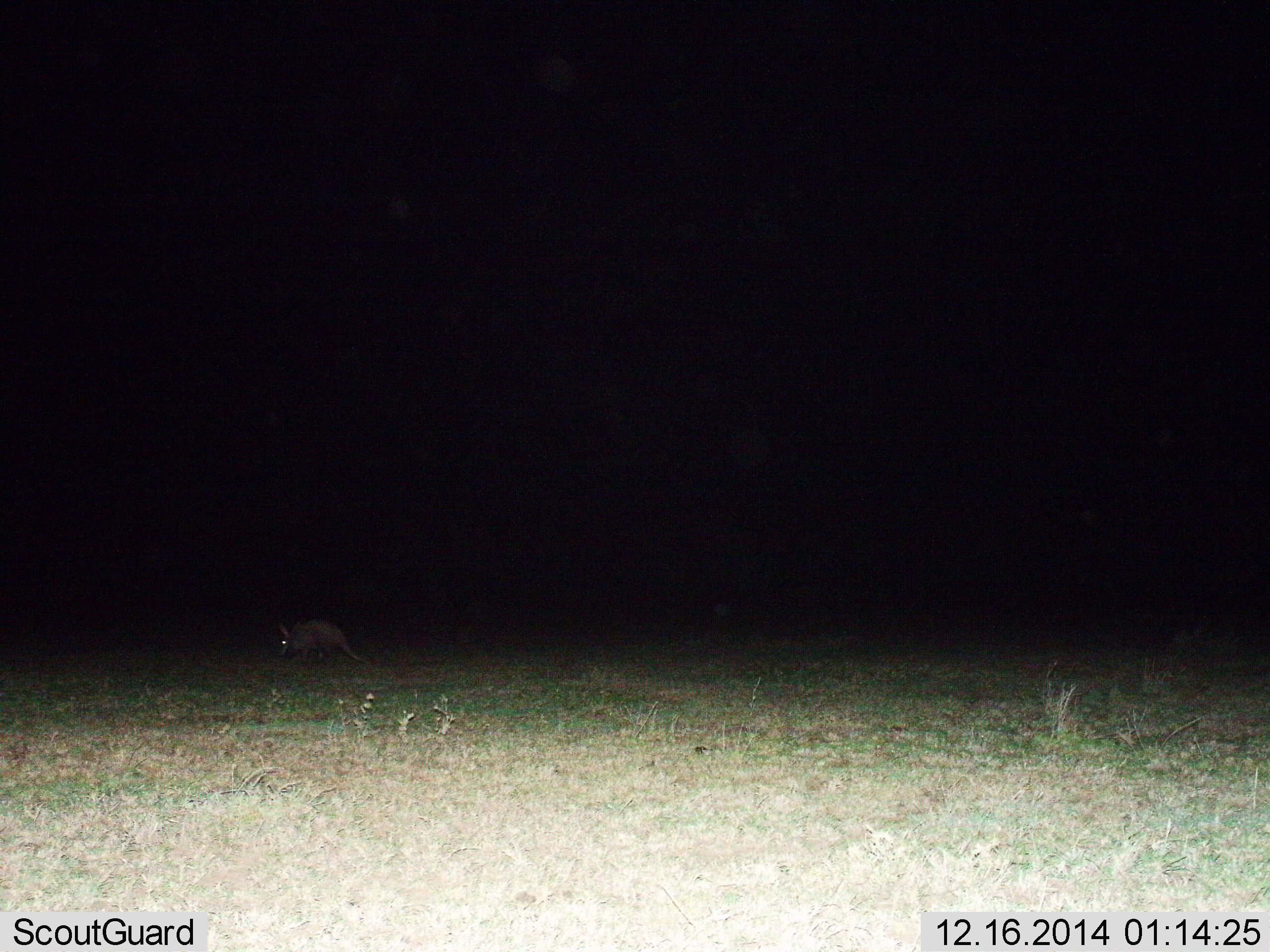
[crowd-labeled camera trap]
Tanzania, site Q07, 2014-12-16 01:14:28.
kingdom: Animalia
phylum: Chordata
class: Mammalia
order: Tubulidentata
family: Orycteropodidae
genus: Orycteropus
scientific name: Orycteropus afer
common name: aardvark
Aardvark (Orycteropus afer), count 1. Behavior (volunteer vote fractions): standing 33%, resting 0%, moving 56%, interacting 0%. Young present (vote fraction): 0%. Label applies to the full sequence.